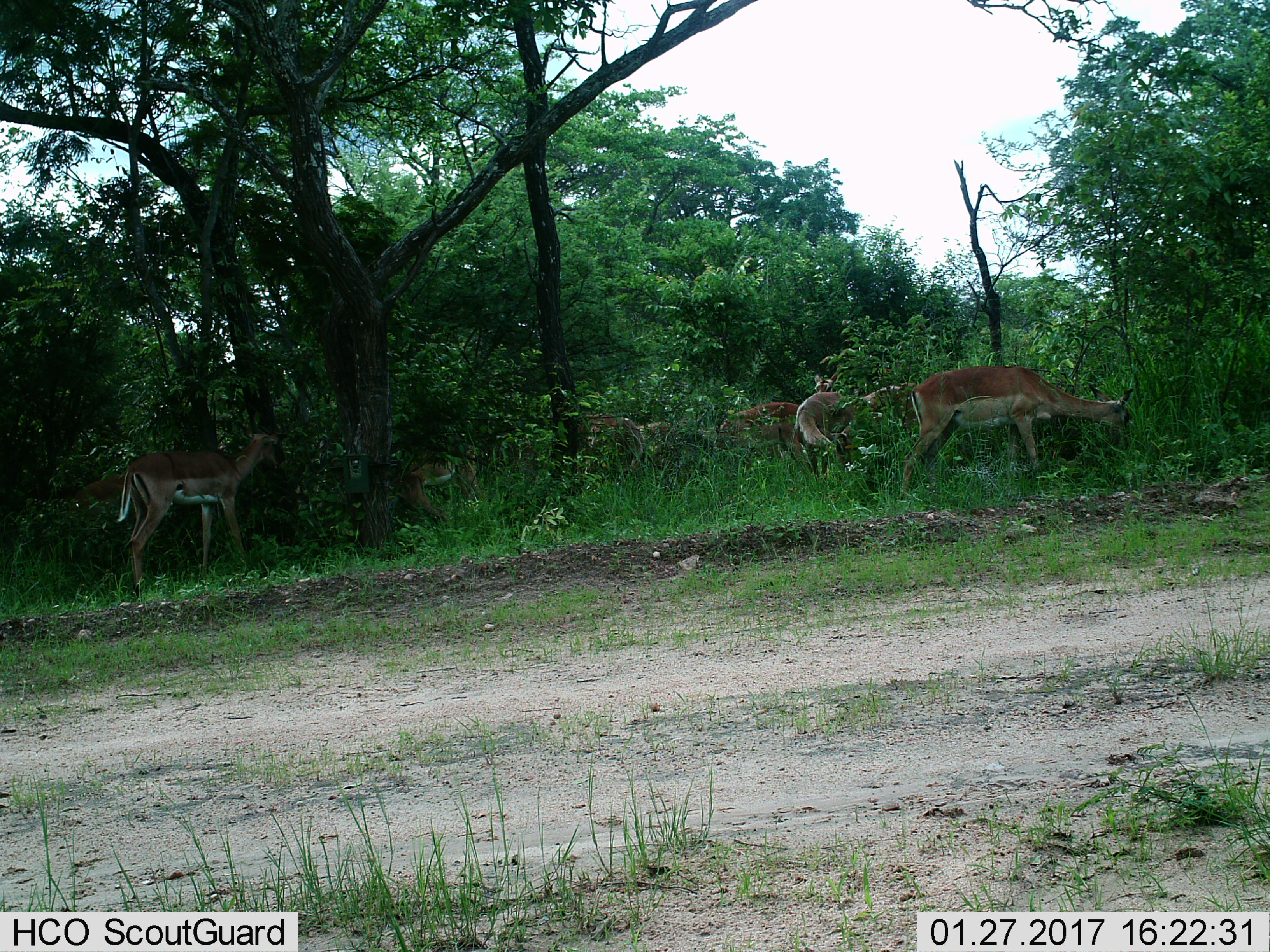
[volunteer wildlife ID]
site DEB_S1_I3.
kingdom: Animalia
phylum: Chordata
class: Mammalia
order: Artiodactyla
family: Bovidae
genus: Aepyceros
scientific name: Aepyceros melampus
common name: impala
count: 9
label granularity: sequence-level